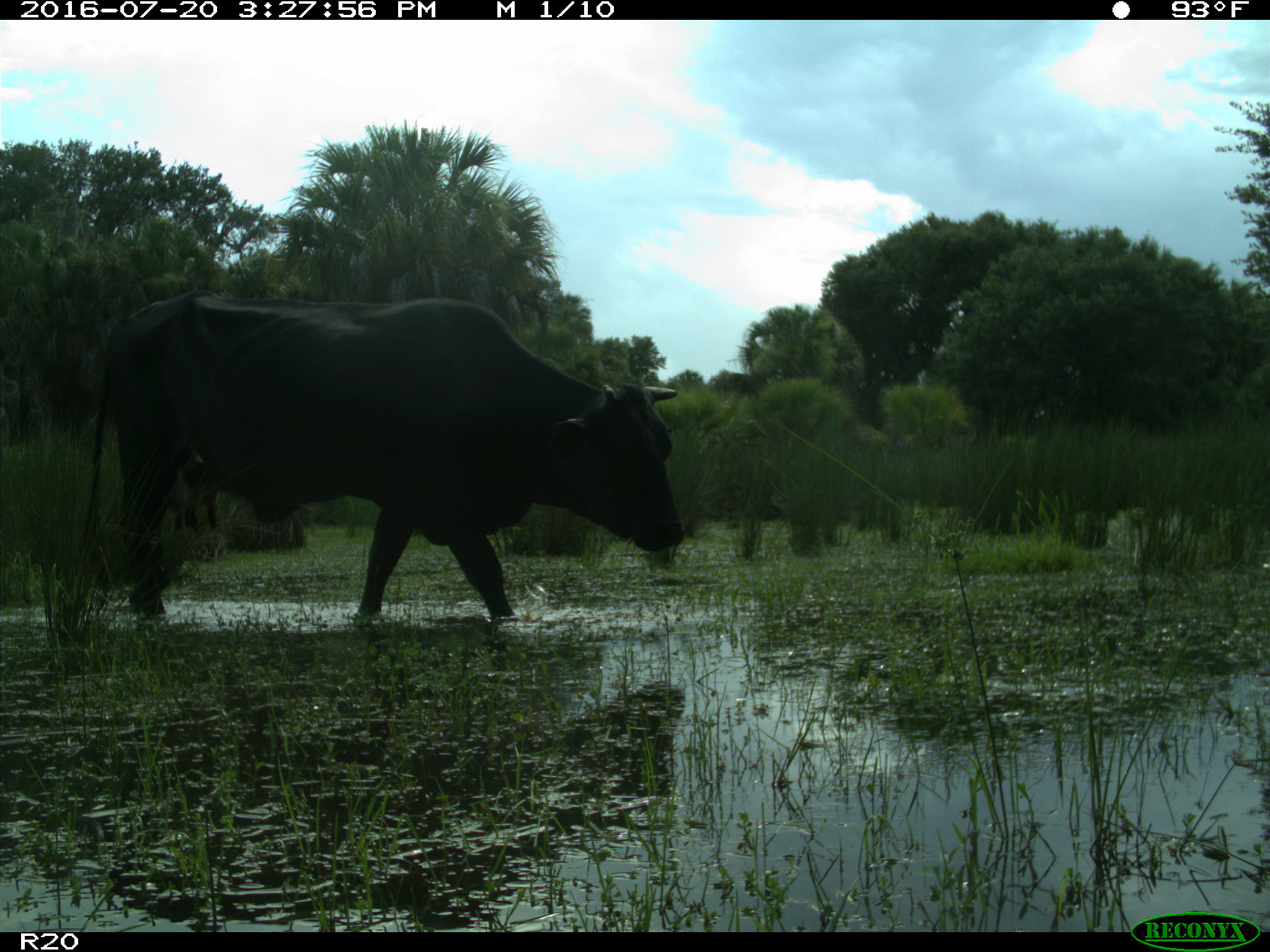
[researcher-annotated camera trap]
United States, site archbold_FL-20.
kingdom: Animalia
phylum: Chordata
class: Mammalia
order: Artiodactyla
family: Bovidae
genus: Bos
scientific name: Bos taurus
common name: domestic cow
Bos taurus (domestic cow).